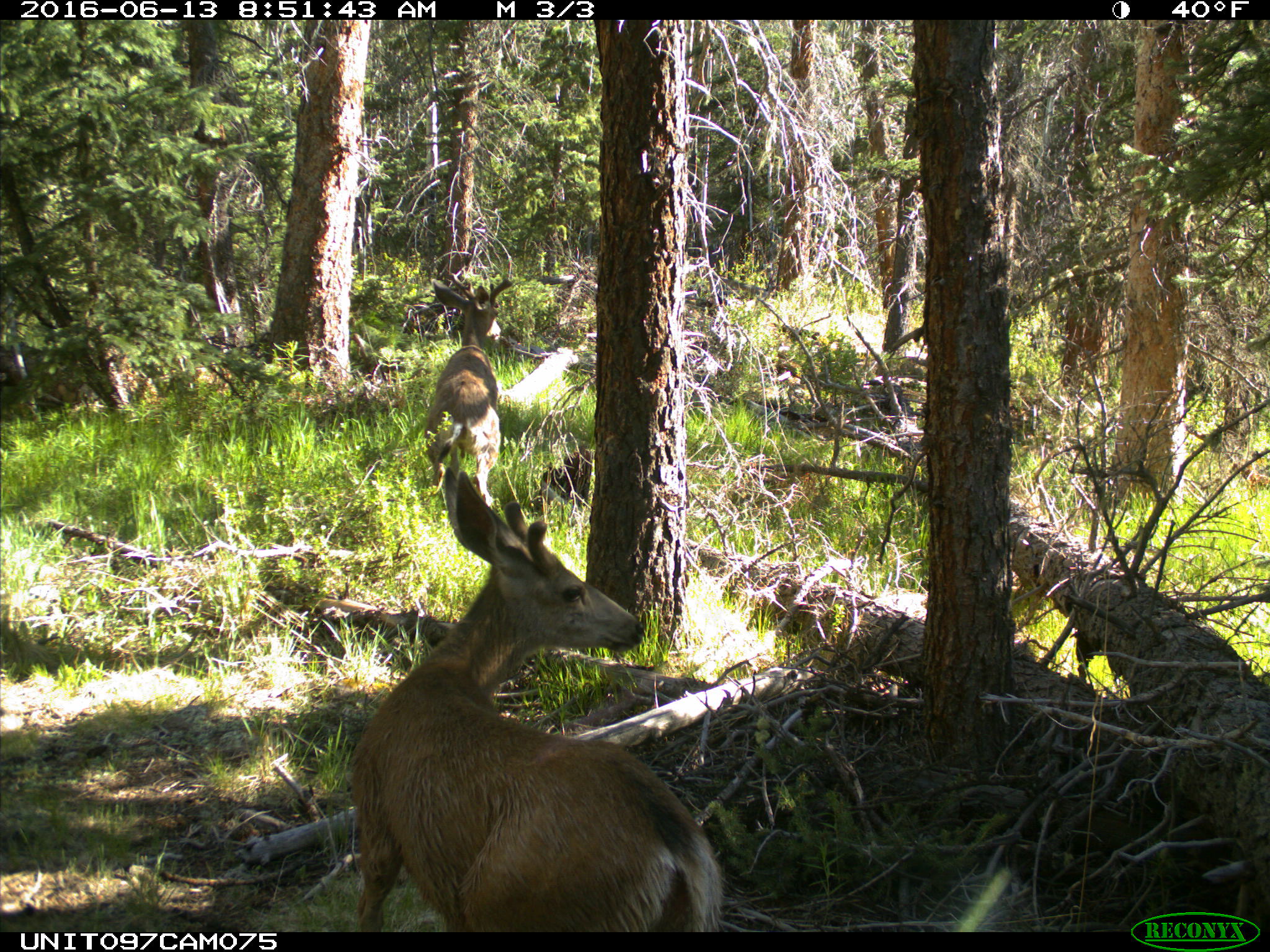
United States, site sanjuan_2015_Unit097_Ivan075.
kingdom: Animalia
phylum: Chordata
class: Mammalia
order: Artiodactyla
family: Cervidae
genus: Odocoileus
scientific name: Odocoileus hemionus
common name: mule deer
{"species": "Odocoileus hemionus (mule deer)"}